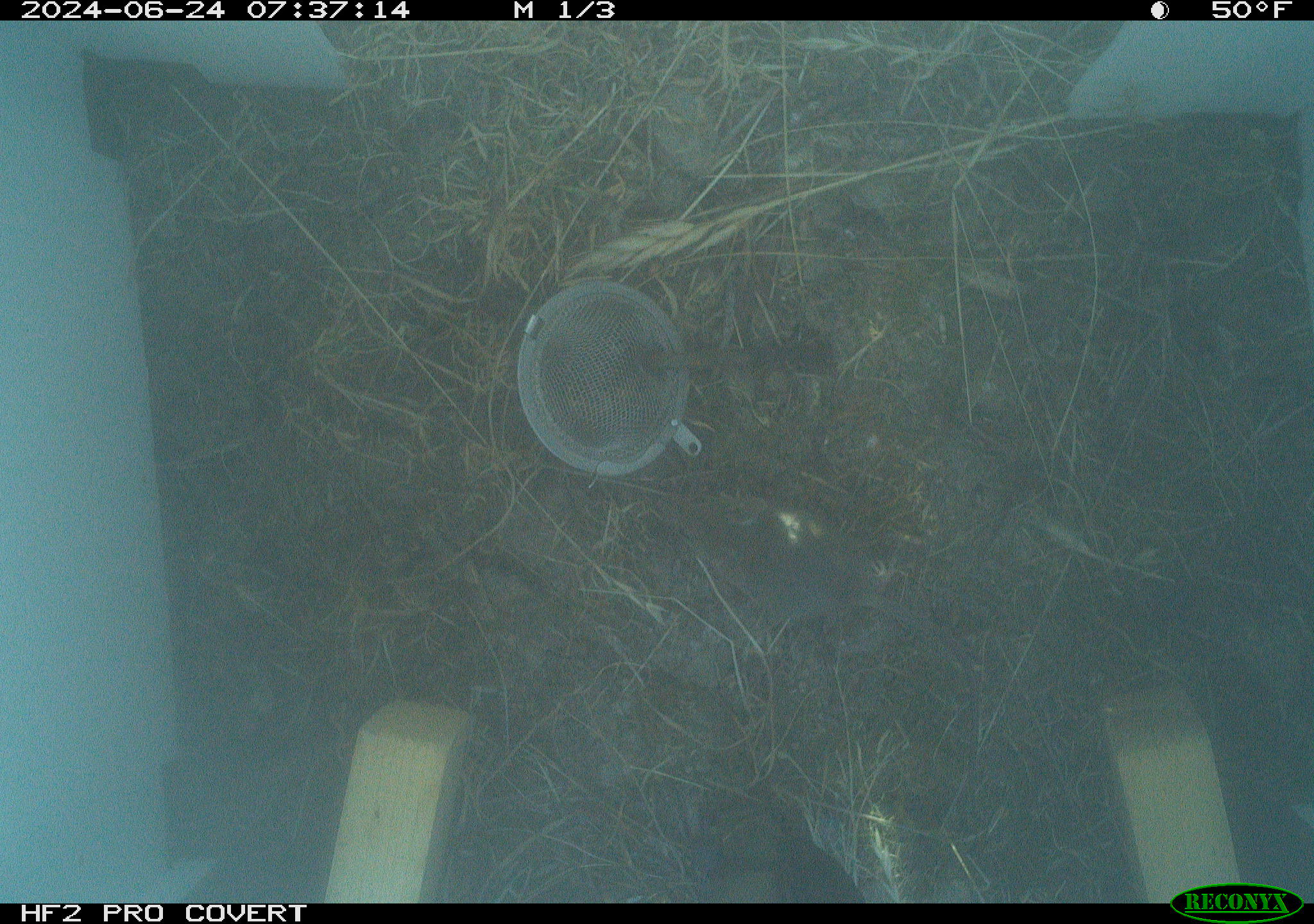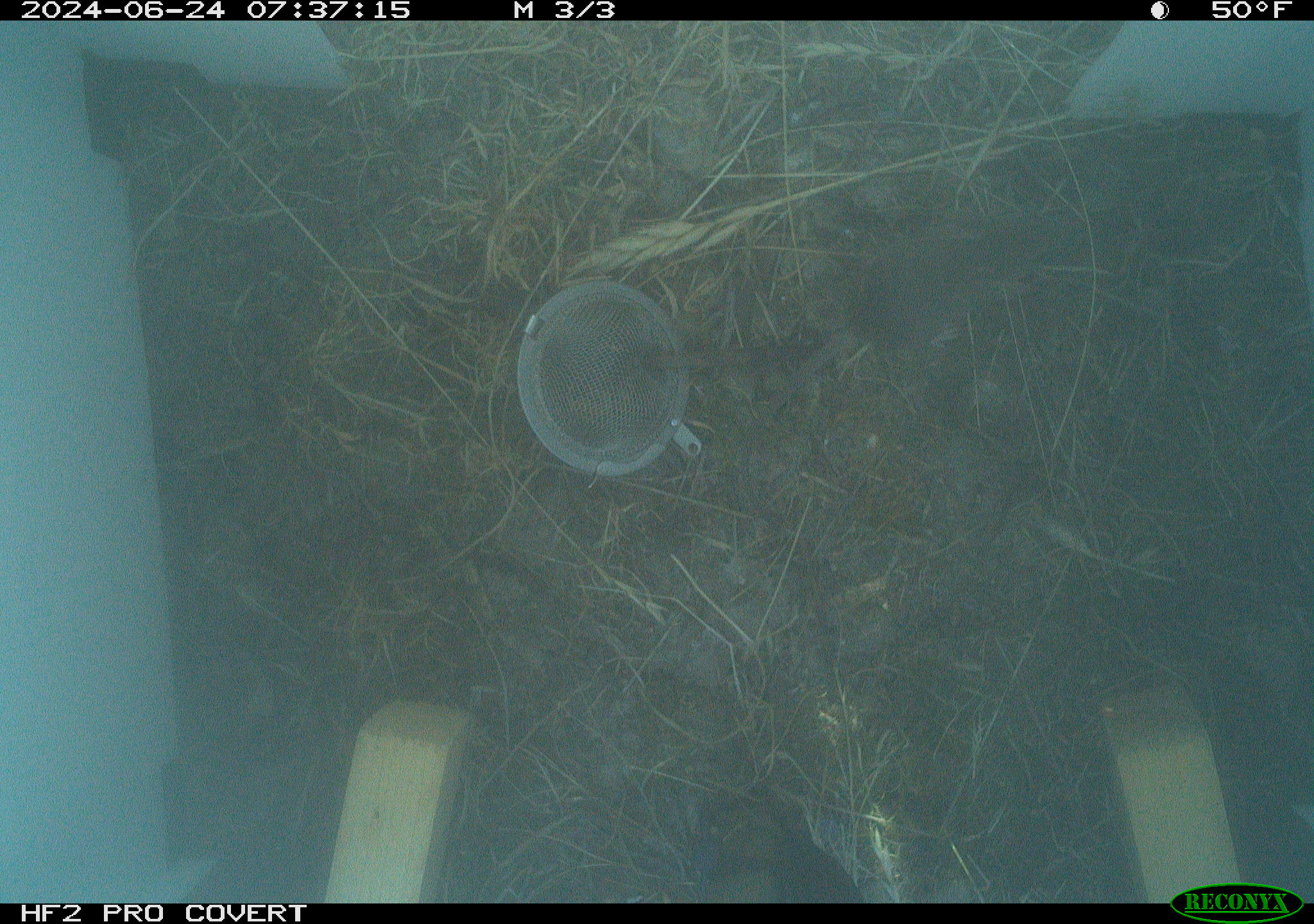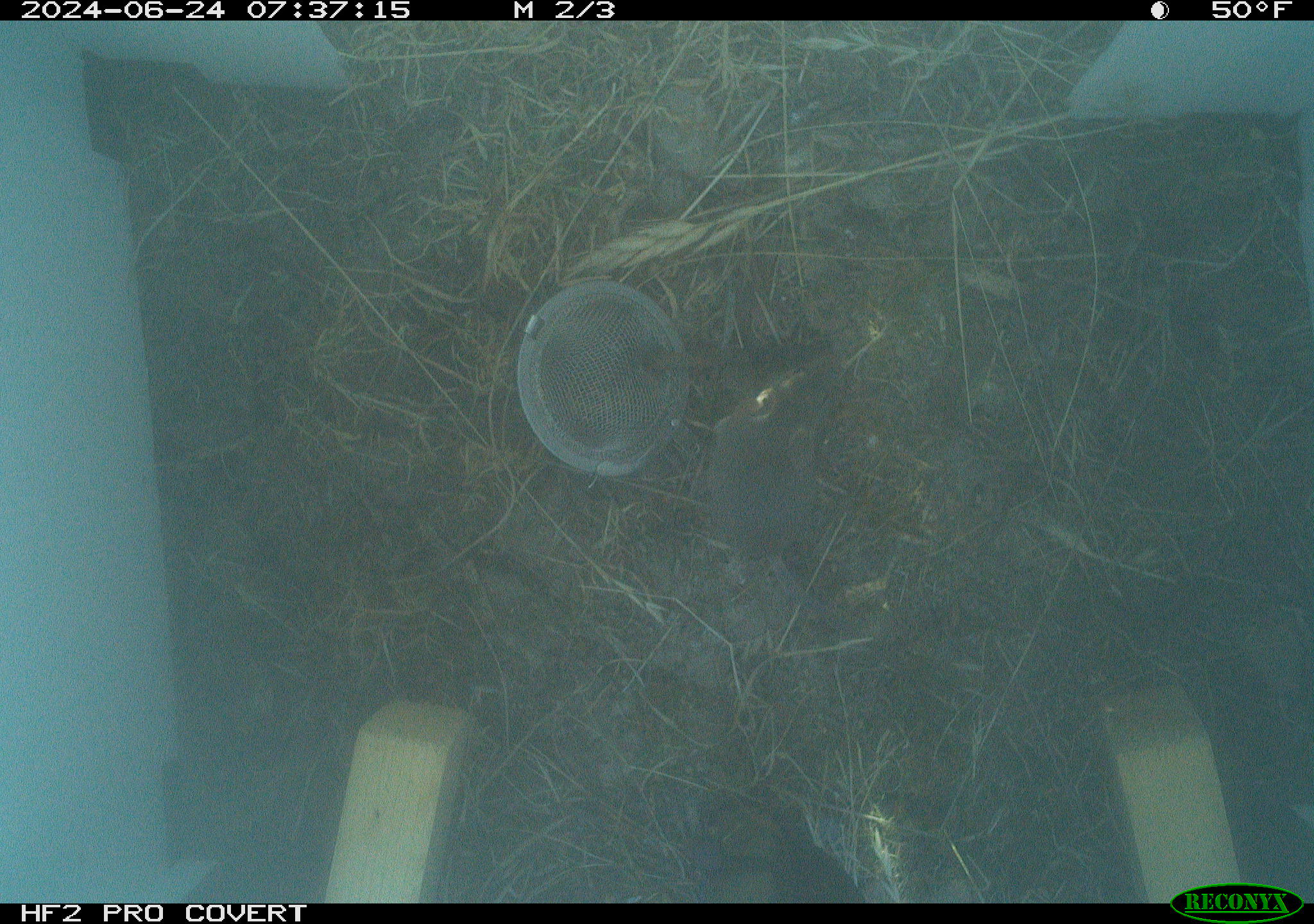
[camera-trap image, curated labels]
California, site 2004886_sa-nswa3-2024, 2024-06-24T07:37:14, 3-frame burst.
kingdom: Animalia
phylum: Chordata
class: Mammalia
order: Rodentia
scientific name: Rodentia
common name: rodent